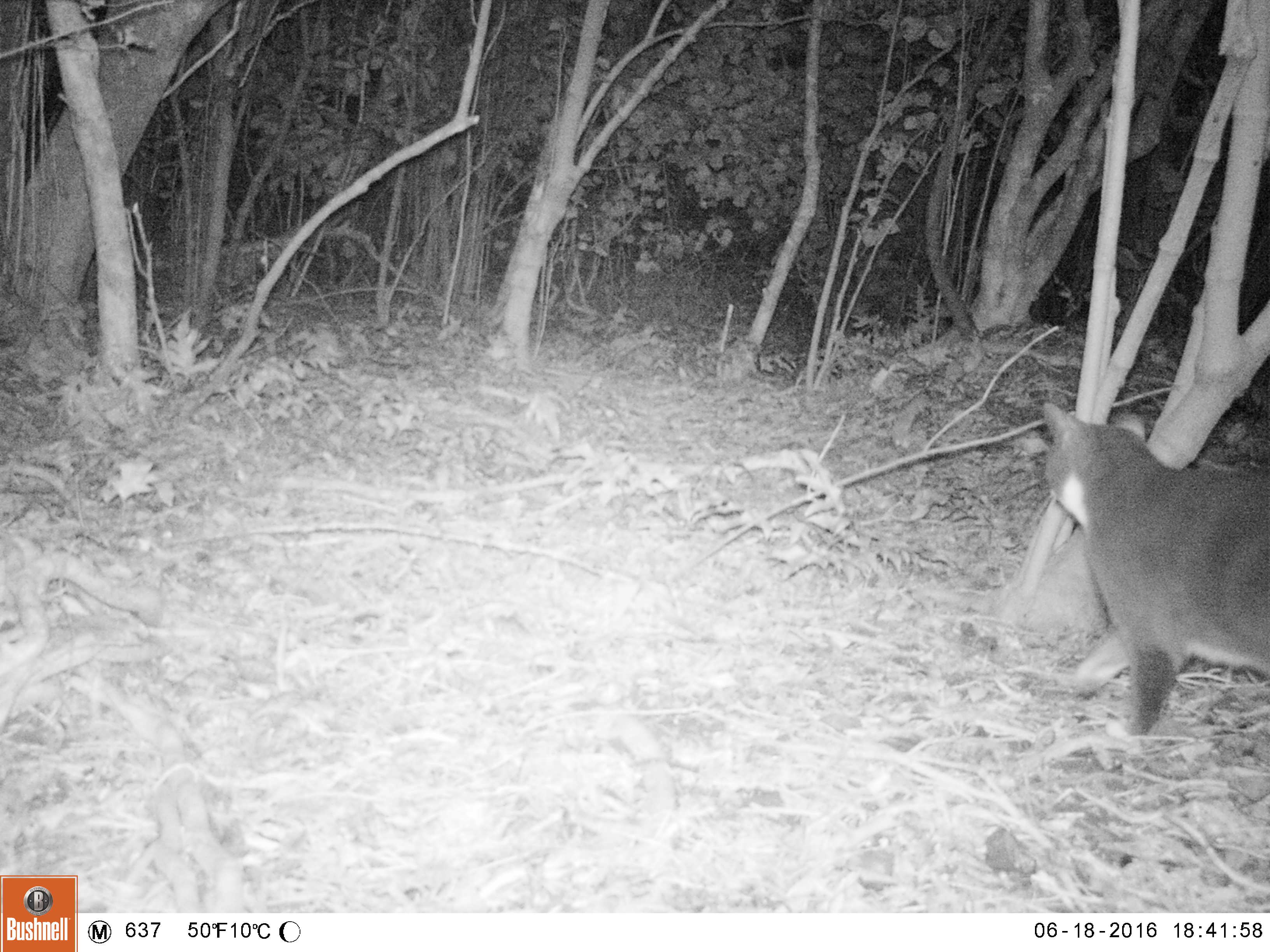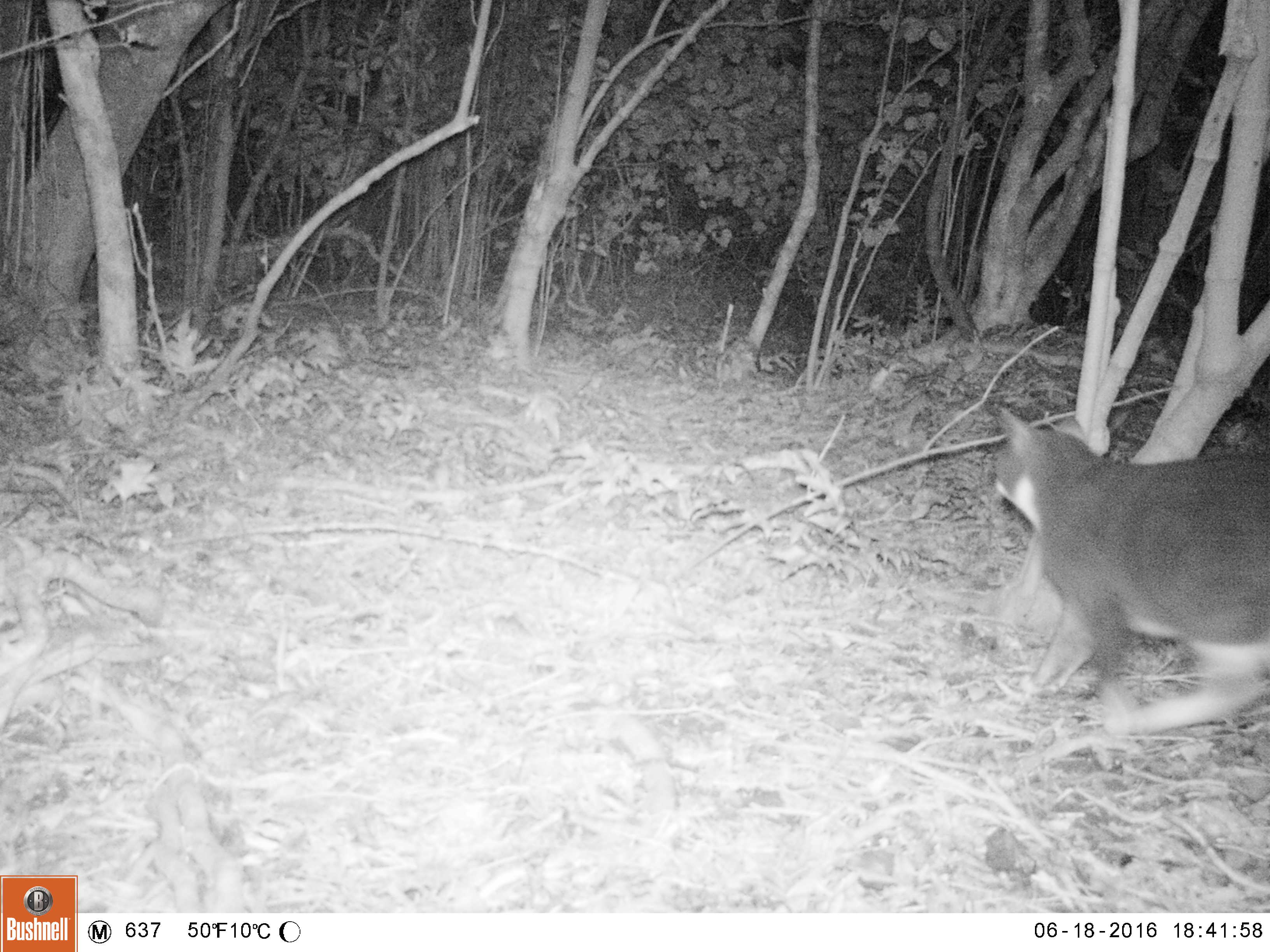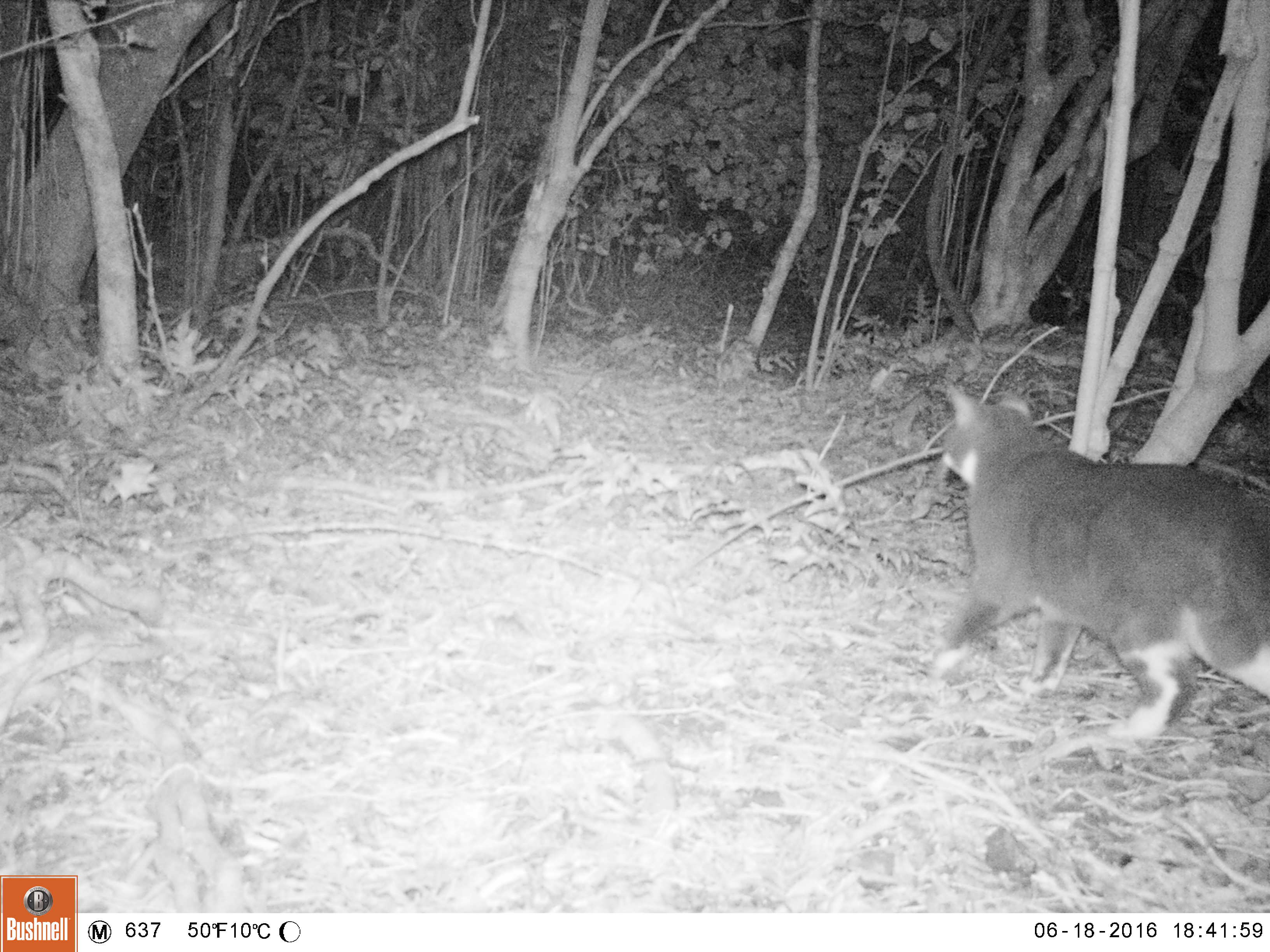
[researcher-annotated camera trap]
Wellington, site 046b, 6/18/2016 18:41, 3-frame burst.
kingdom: Animalia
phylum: Chordata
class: Mammalia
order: Carnivora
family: Felidae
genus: Felis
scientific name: Felis catus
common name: cat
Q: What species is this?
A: Cat (Felis catus).